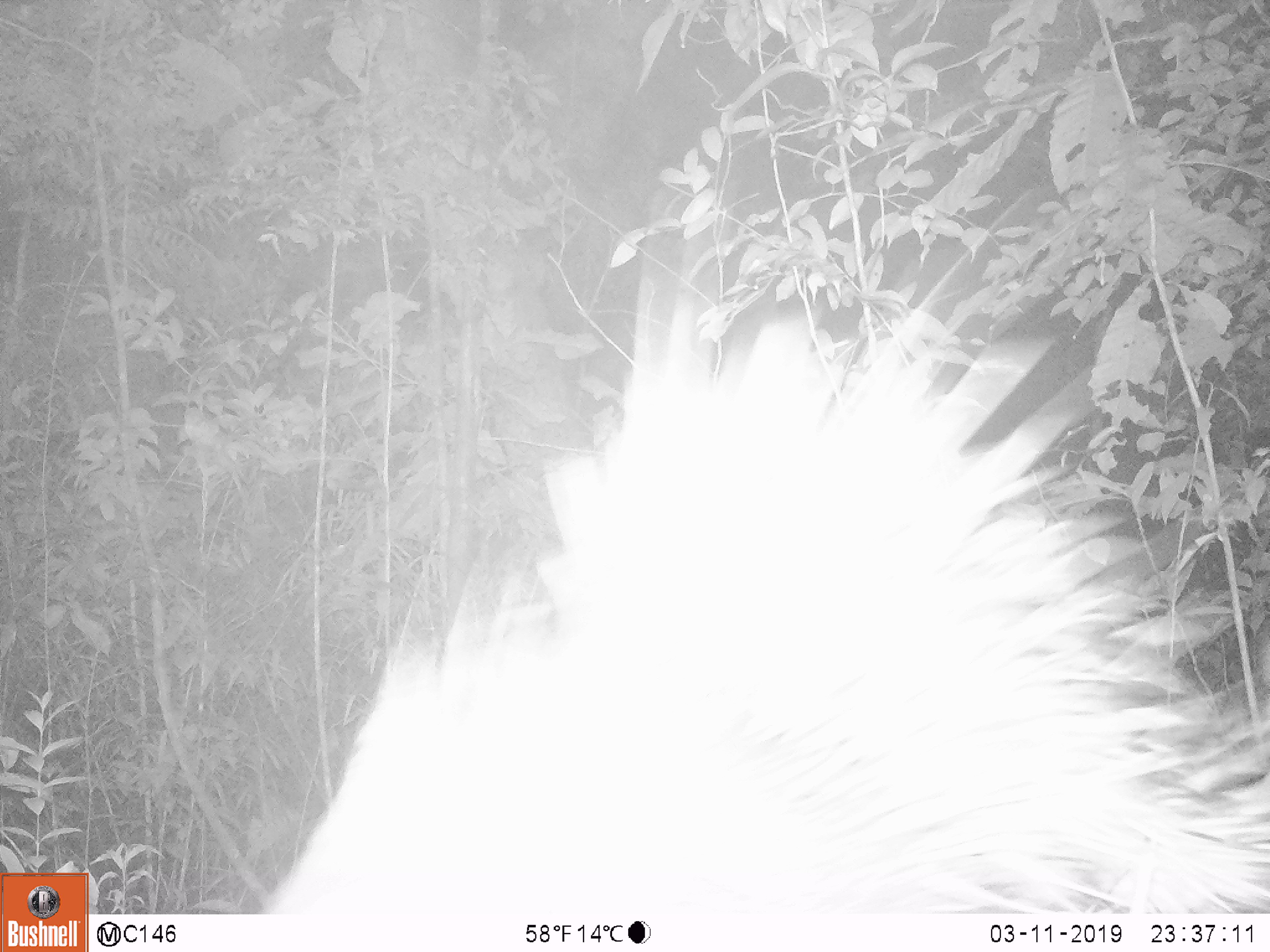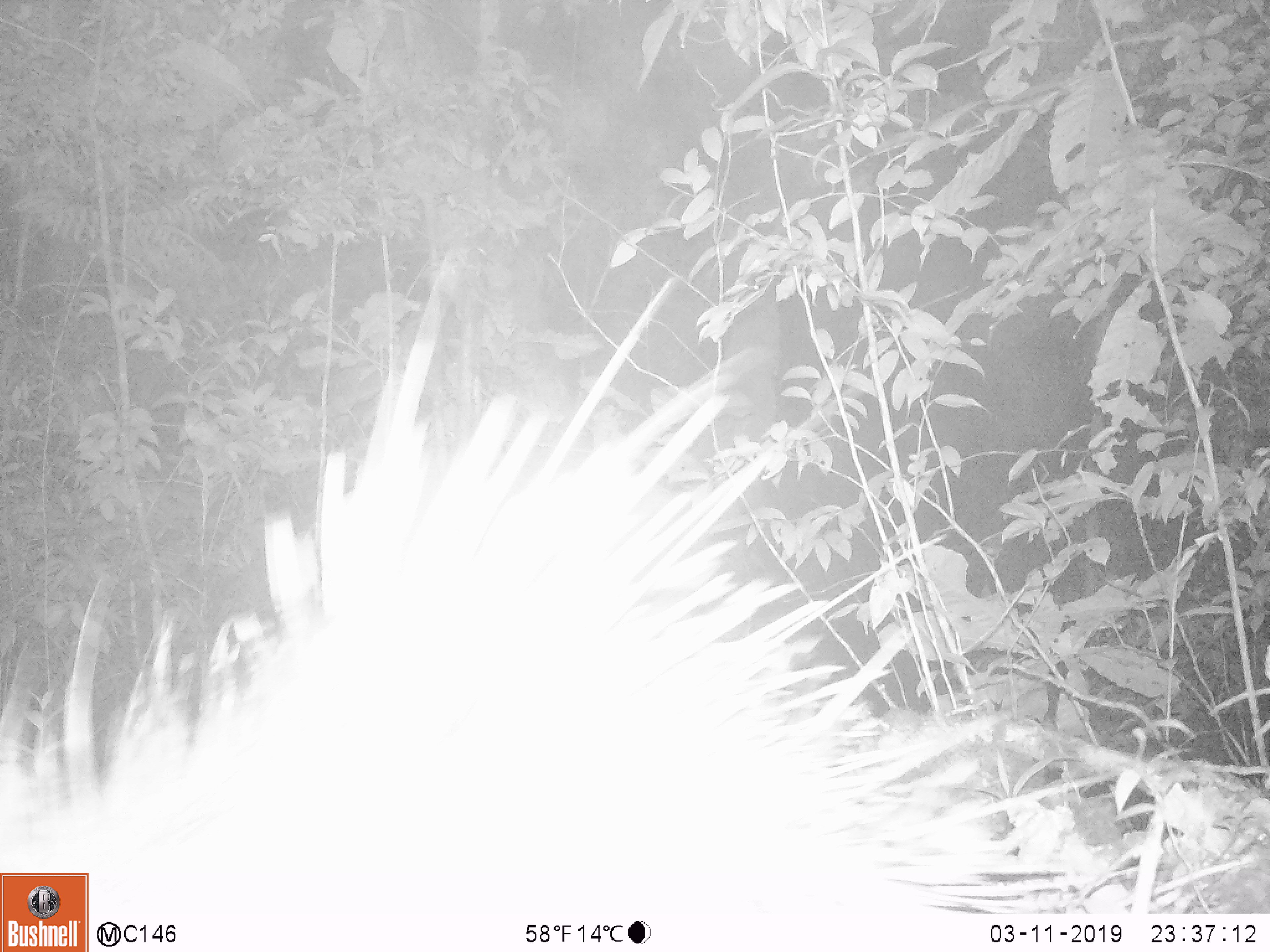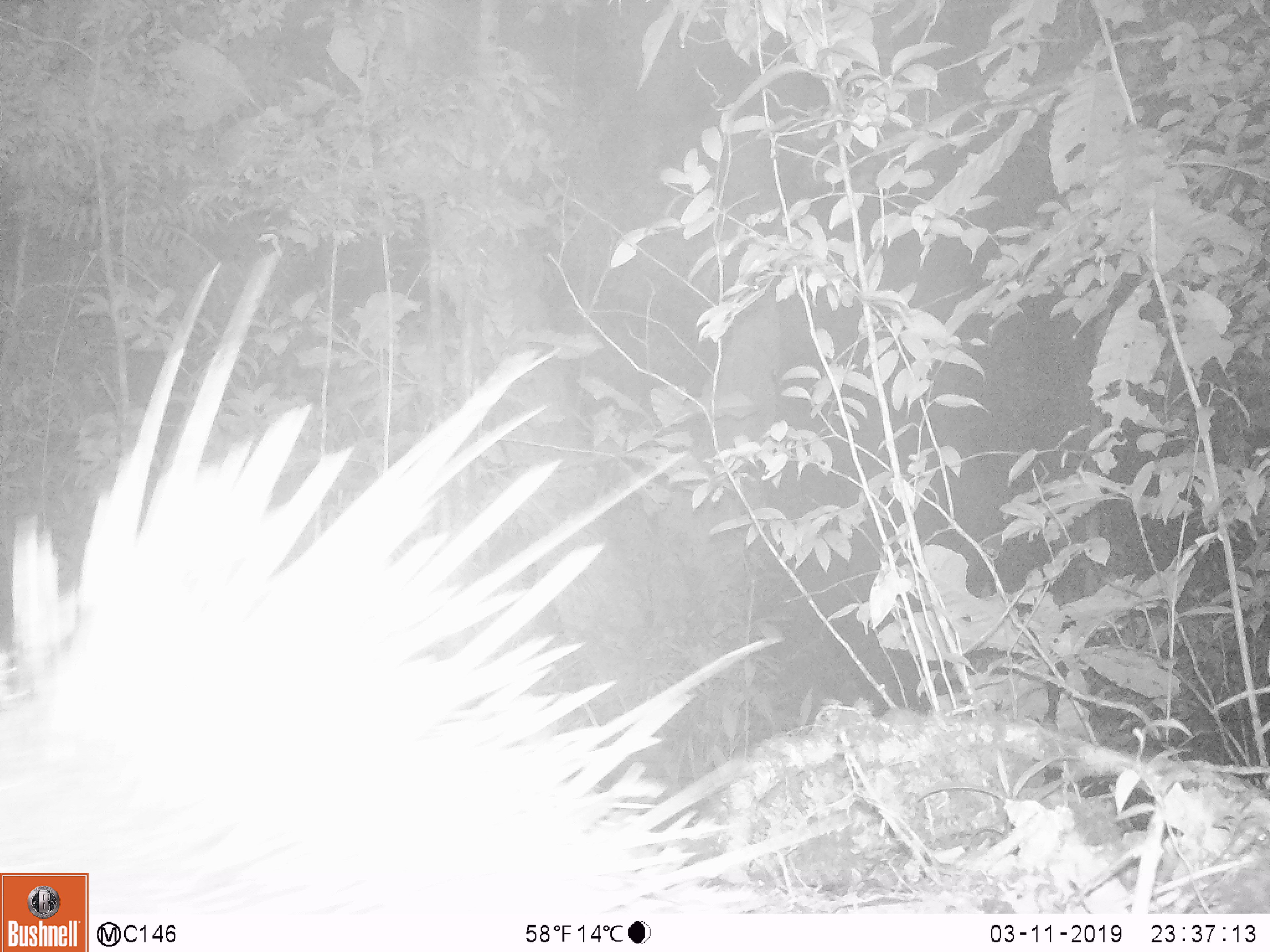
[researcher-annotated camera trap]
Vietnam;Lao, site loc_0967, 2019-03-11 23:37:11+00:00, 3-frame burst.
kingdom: Animalia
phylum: Chordata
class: Mammalia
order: Rodentia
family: Hystricidae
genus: Hystrix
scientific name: Hystrix brachyura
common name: malayan porcupine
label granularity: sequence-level